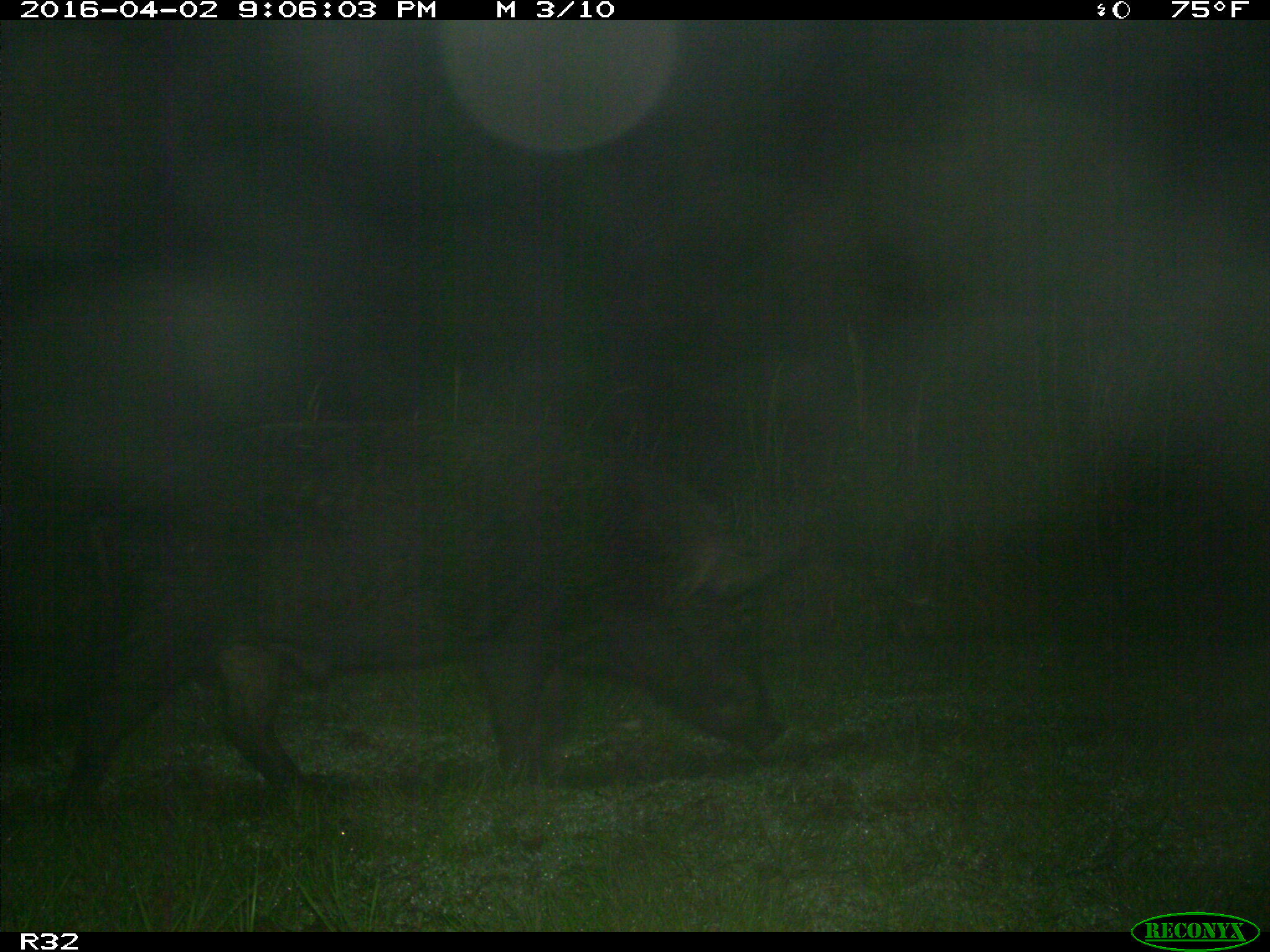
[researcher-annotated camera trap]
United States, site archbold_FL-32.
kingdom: Animalia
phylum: Chordata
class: Mammalia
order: Artiodactyla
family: Suidae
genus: Sus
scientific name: Sus scrofa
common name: wild boar